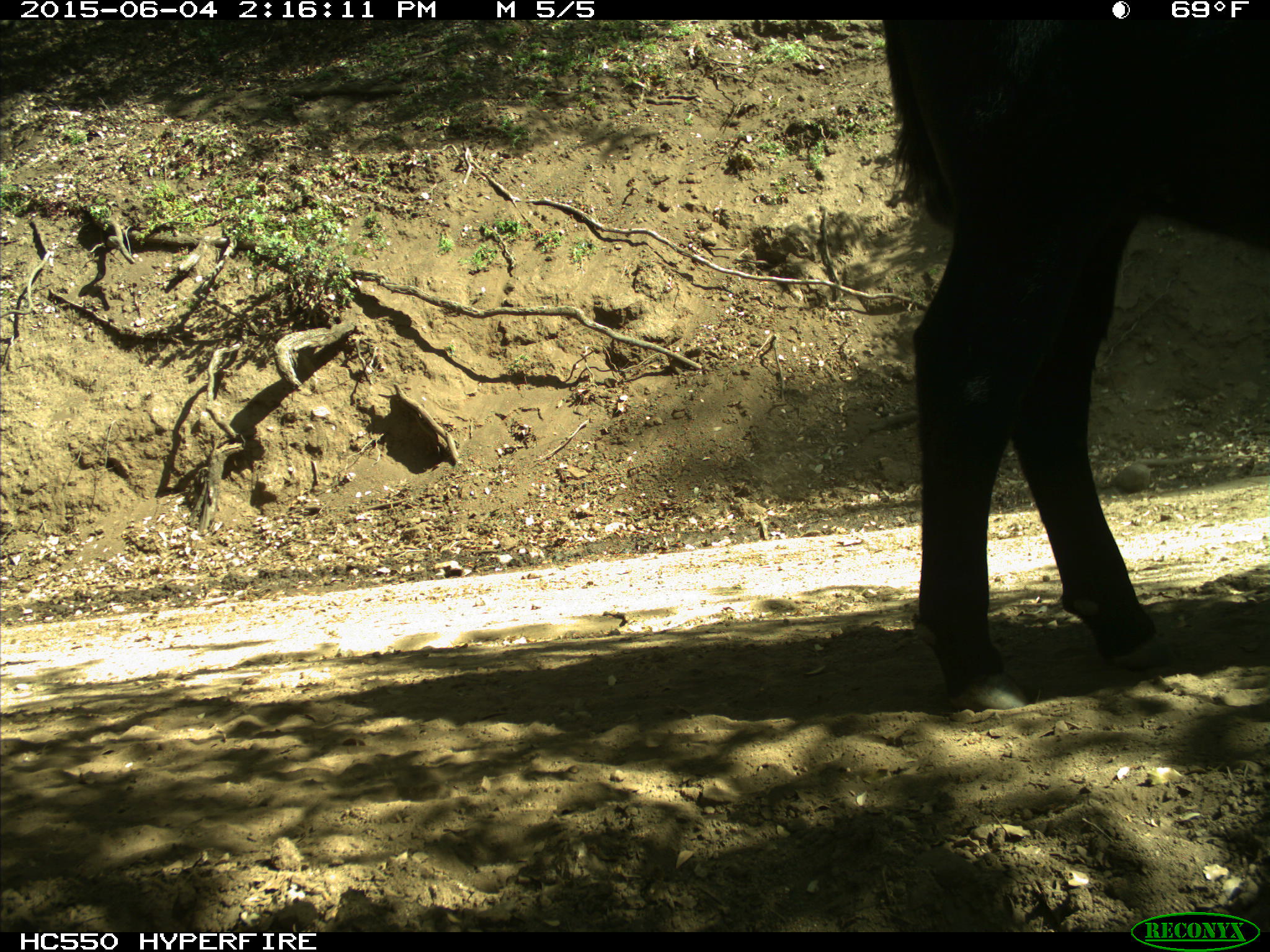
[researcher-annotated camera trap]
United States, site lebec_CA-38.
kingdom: Animalia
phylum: Chordata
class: Mammalia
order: Artiodactyla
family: Bovidae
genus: Bos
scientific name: Bos taurus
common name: domestic cow